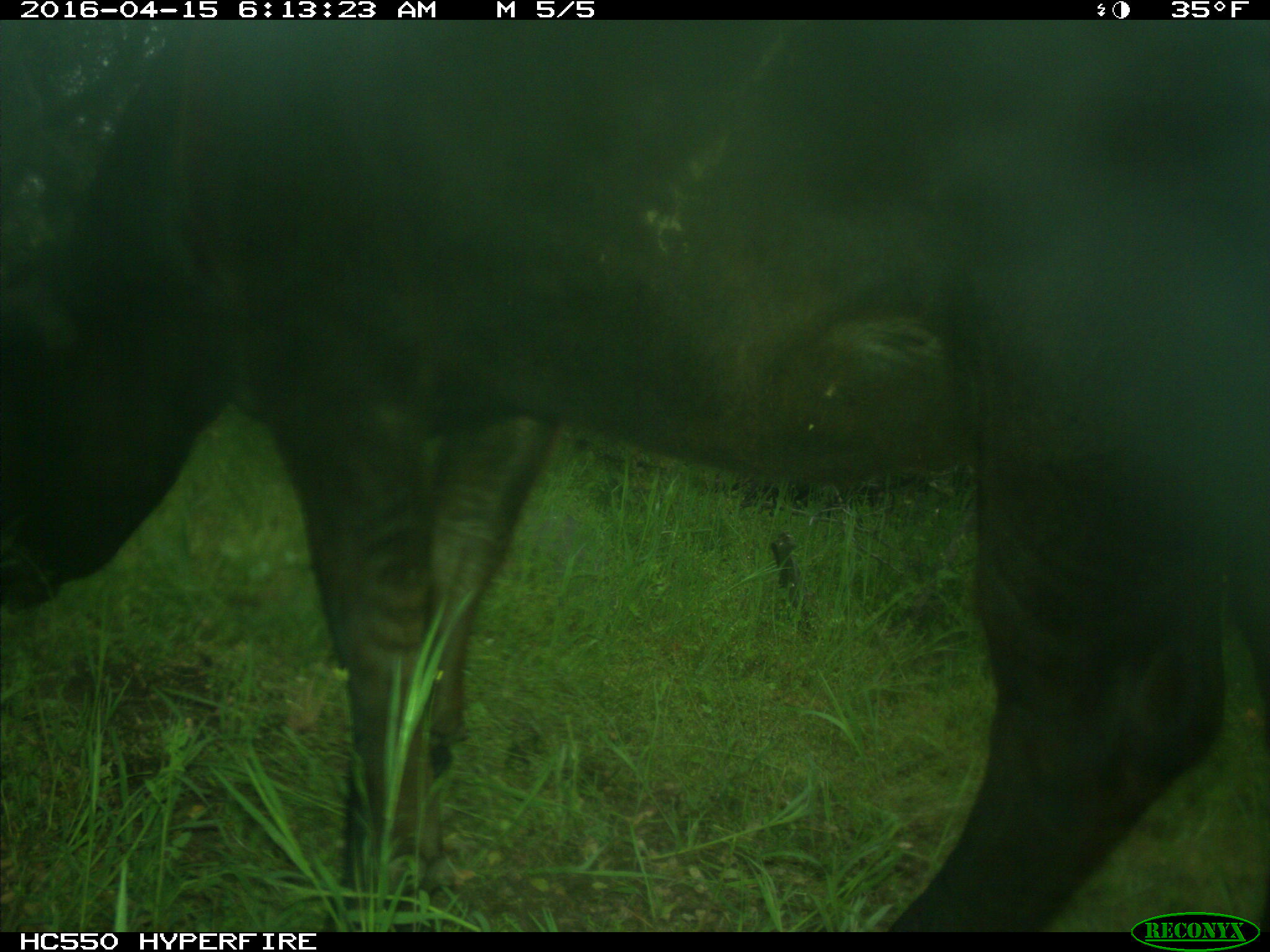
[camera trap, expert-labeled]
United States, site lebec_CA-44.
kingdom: Animalia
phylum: Chordata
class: Mammalia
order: Artiodactyla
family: Bovidae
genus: Bos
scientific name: Bos taurus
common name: domestic cow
Bos taurus (domestic cow).